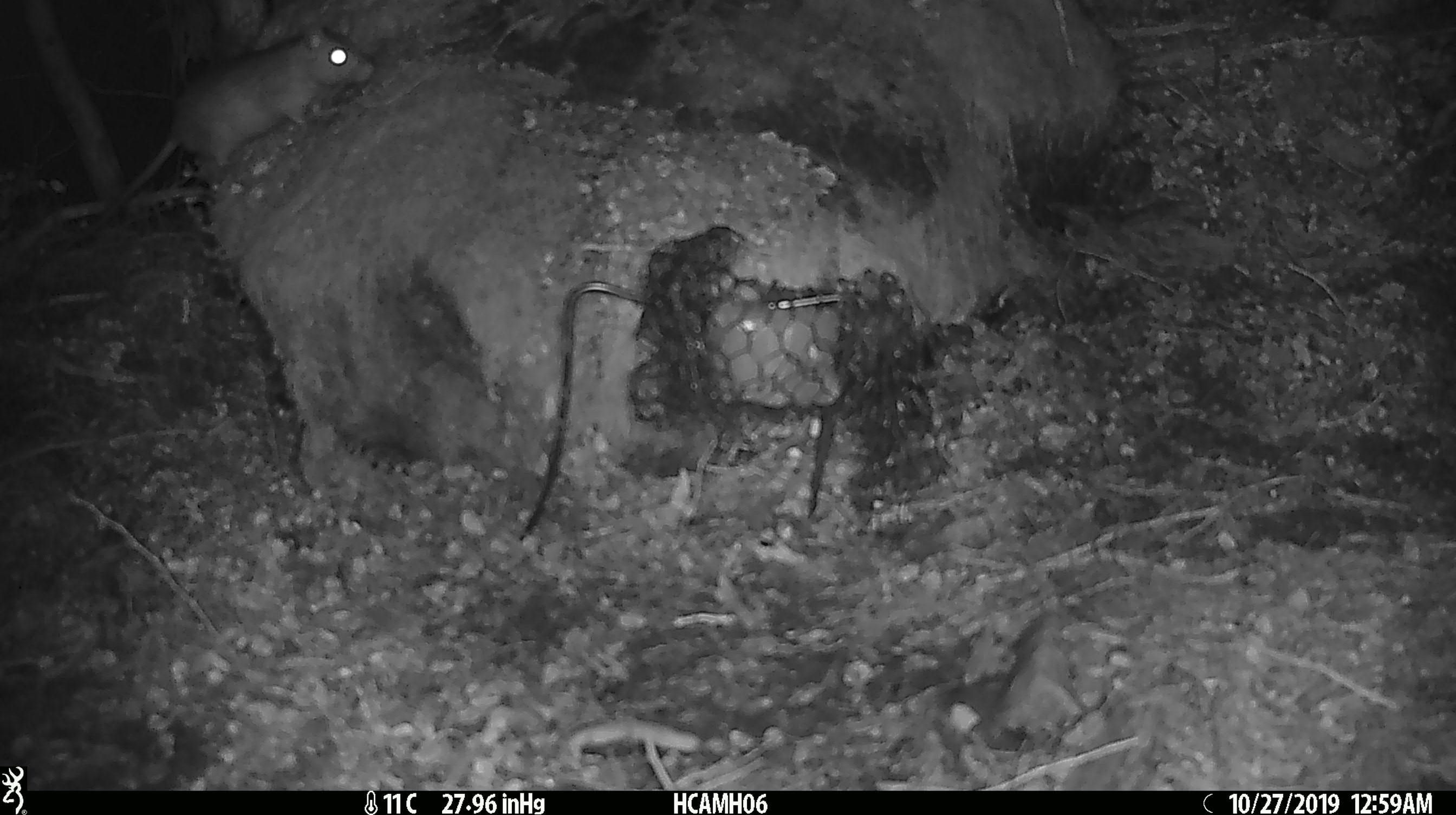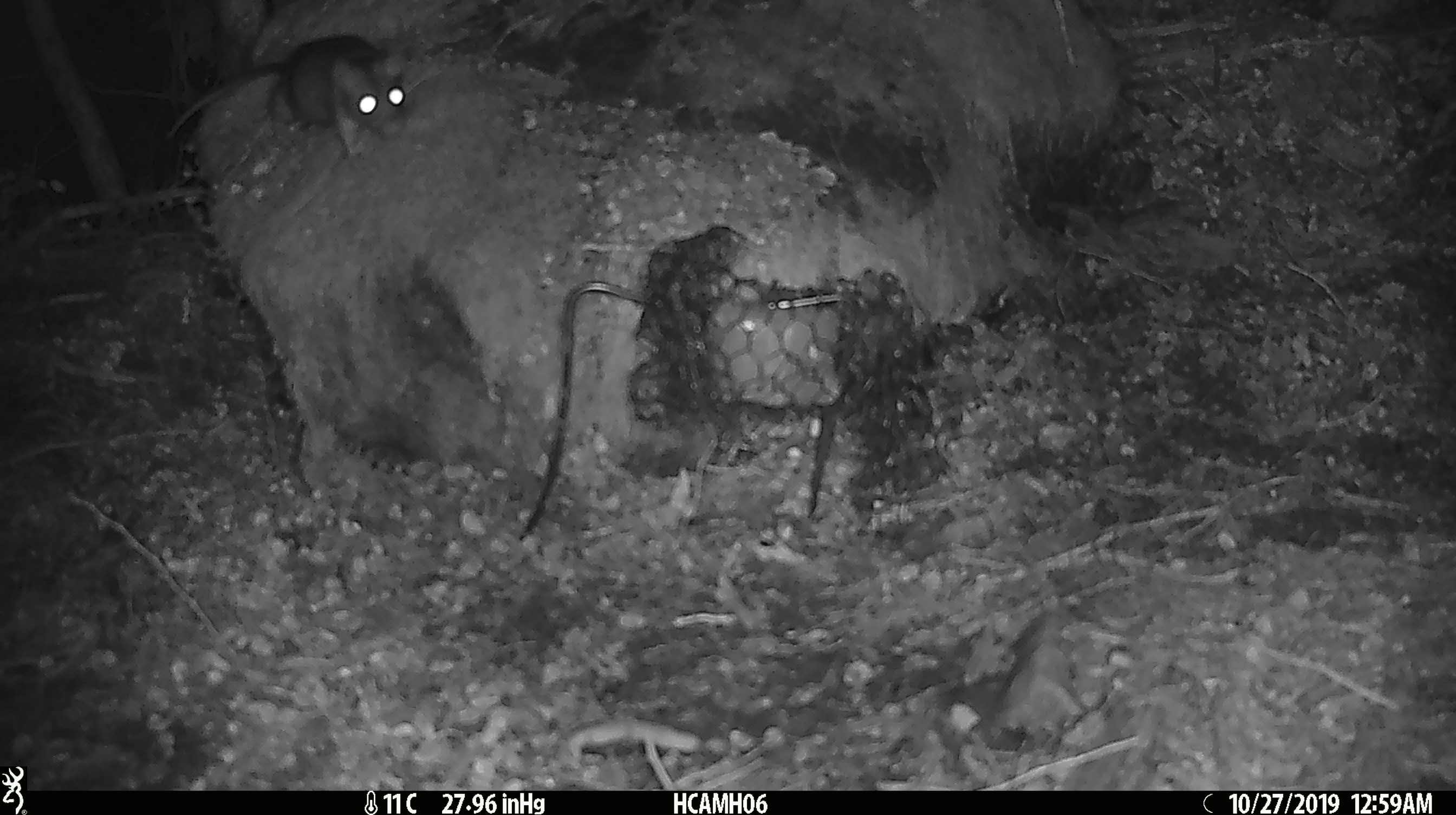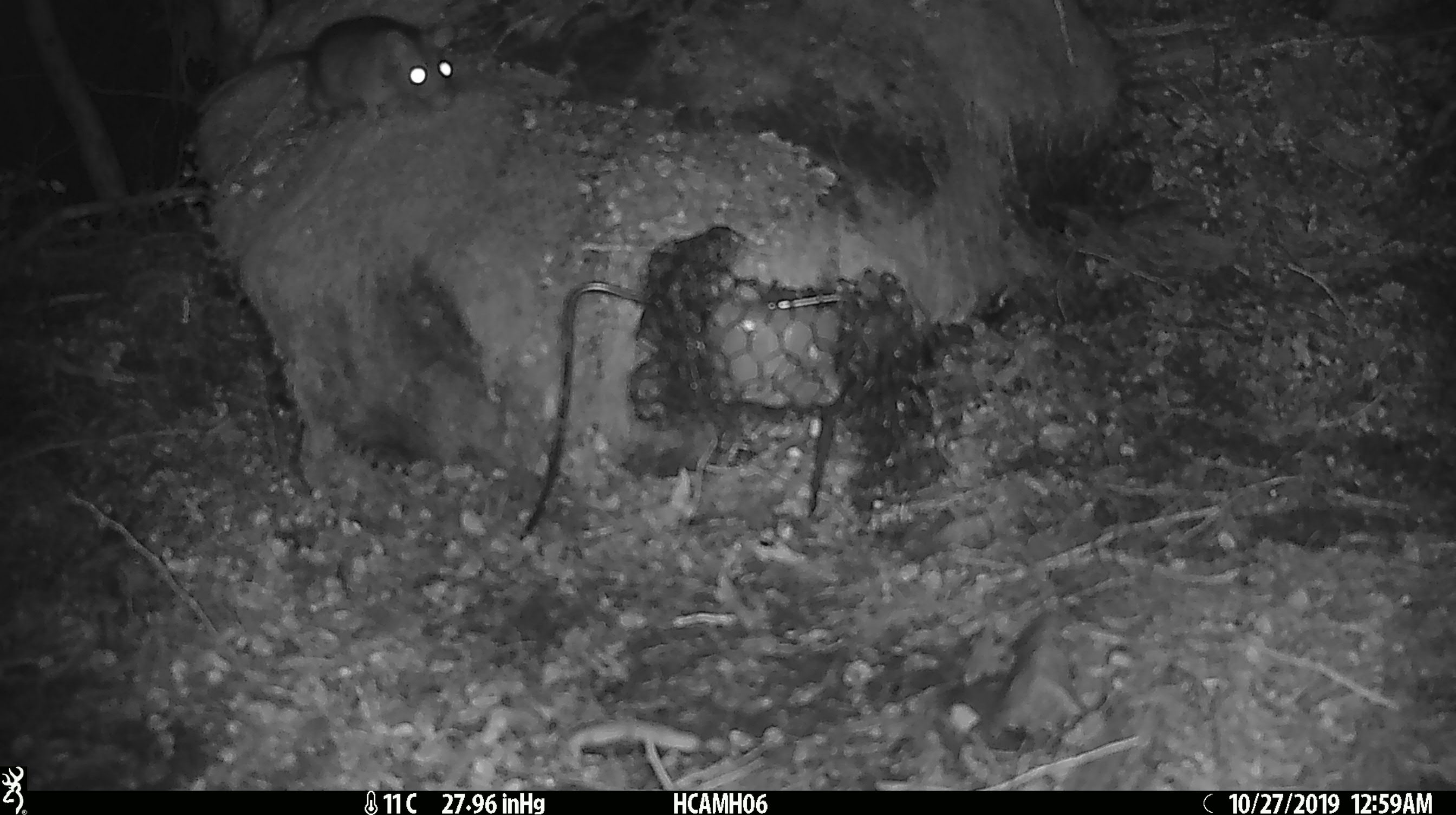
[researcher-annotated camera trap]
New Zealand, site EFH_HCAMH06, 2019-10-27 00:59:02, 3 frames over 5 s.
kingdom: Animalia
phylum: Chordata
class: Mammalia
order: Rodentia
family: Muridae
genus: Rattus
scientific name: Rattus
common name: rat